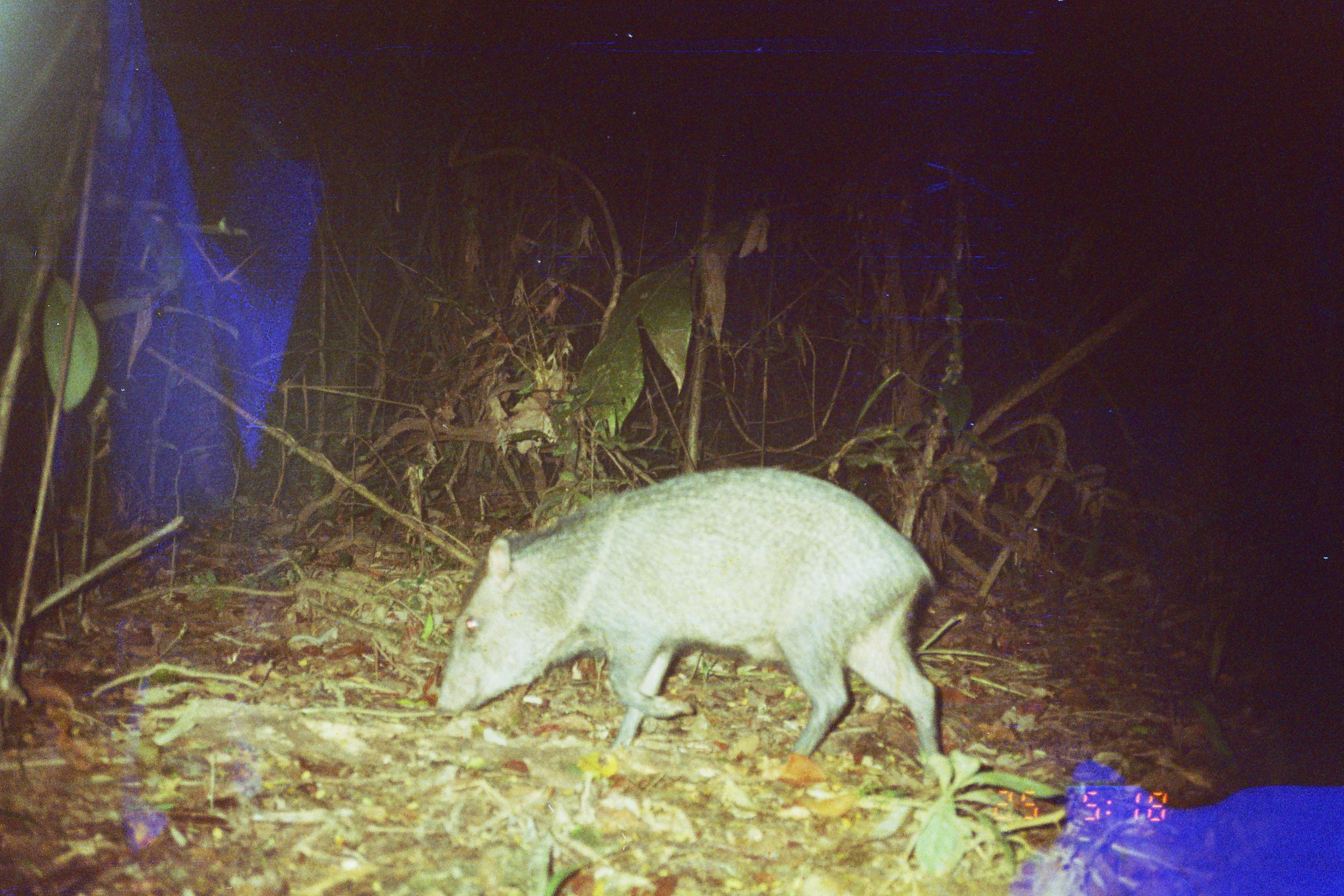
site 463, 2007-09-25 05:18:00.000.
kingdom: Animalia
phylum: Chordata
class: Mammalia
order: Artiodactyla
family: Tayassuidae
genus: Pecari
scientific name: Pecari tajacu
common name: collared peccary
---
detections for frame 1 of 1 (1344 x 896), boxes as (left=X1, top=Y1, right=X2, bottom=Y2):
pecari tajacu: (left=432, top=465, right=941, bottom=789)